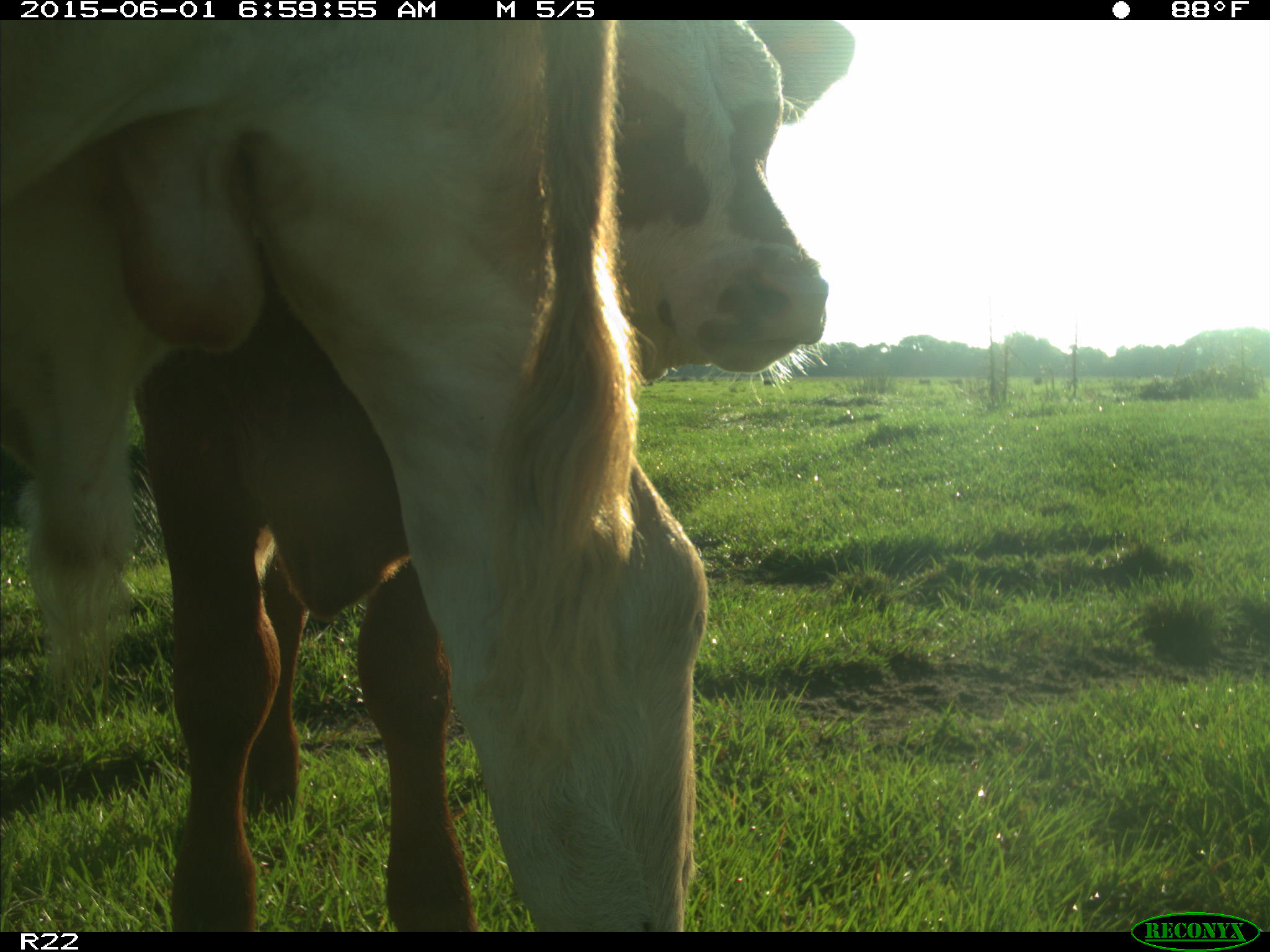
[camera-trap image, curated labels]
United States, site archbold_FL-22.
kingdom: Animalia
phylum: Chordata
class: Mammalia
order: Artiodactyla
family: Bovidae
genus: Bos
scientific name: Bos taurus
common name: domestic cow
Bos taurus (domestic cow).